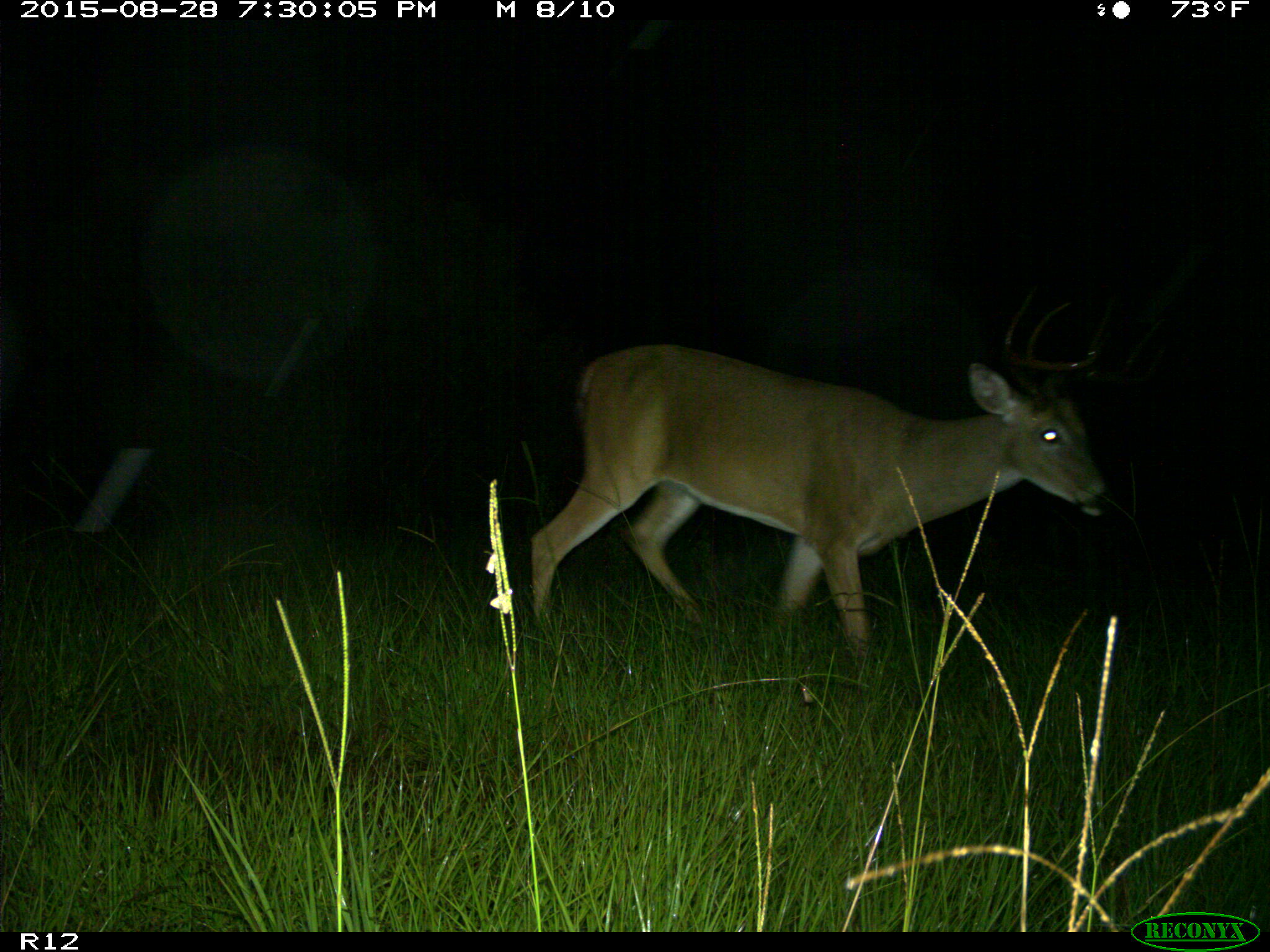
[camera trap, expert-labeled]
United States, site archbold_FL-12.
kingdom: Animalia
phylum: Chordata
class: Mammalia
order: Artiodactyla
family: Cervidae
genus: Odocoileus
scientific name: Odocoileus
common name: deer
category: unidentified deer